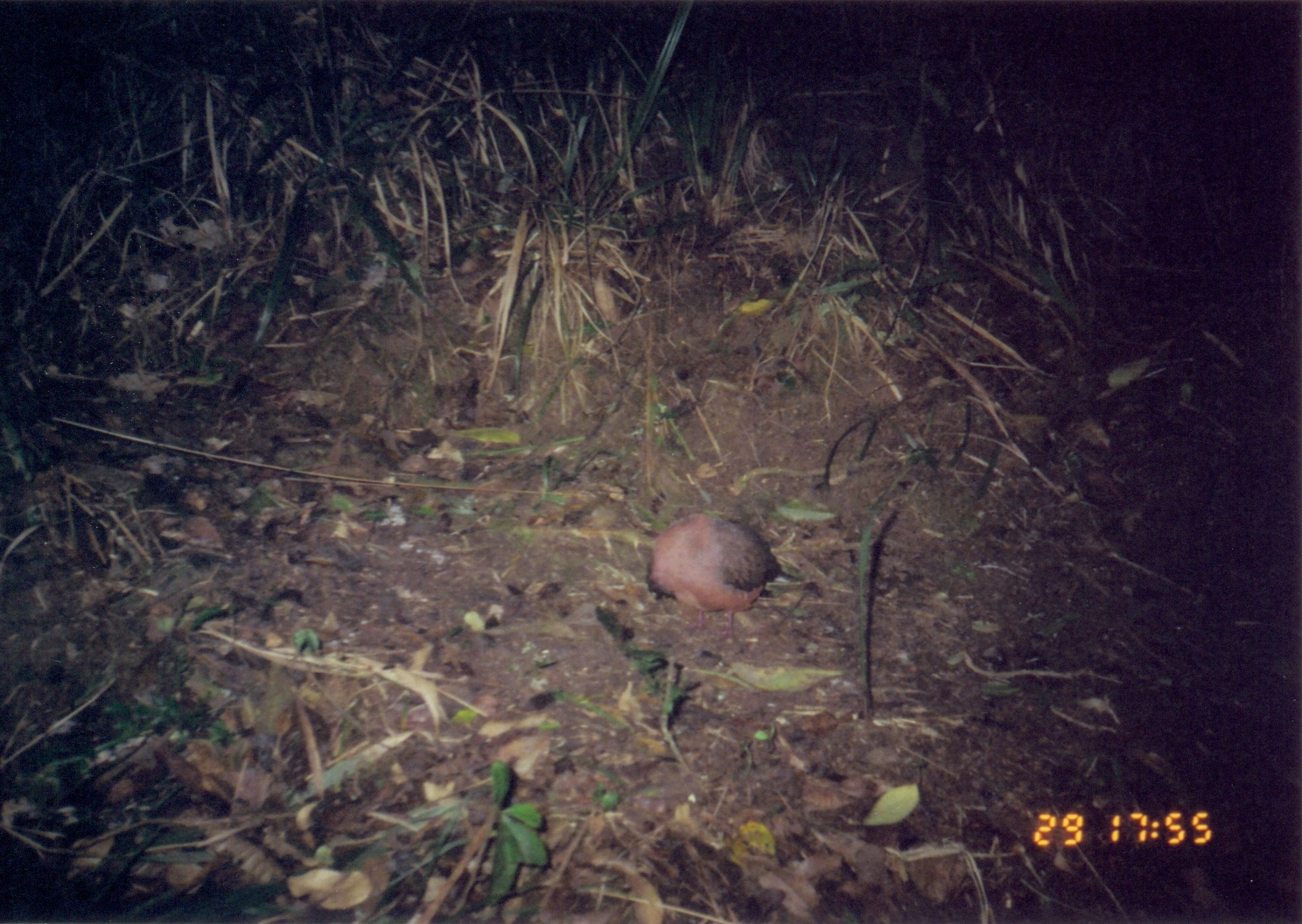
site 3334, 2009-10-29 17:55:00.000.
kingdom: Animalia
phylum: Chordata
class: Aves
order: Columbiformes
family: Columbidae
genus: Columba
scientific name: Columba larvata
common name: lemon dove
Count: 1.